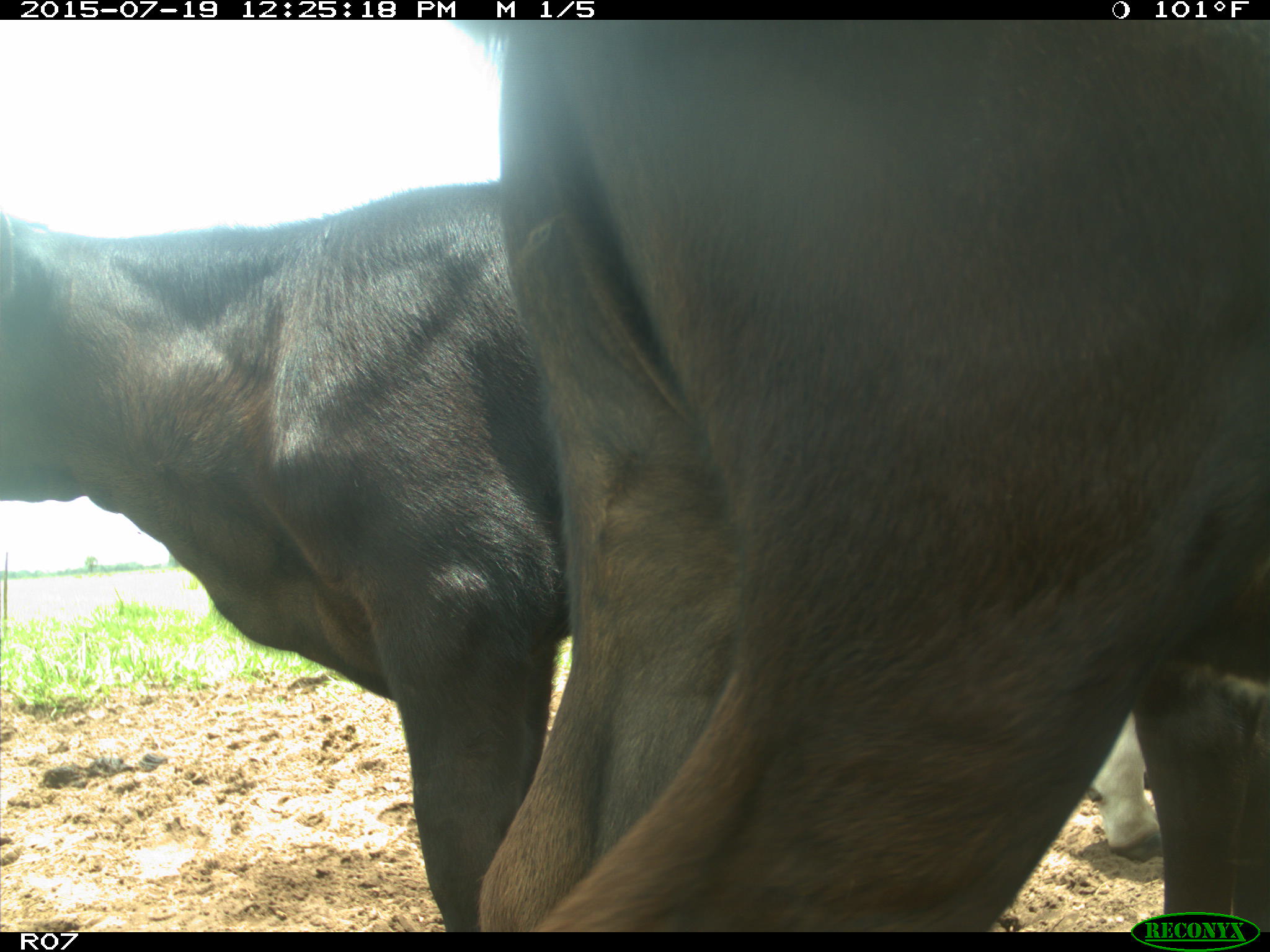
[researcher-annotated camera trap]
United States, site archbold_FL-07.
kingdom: Animalia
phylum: Chordata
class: Mammalia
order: Artiodactyla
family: Bovidae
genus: Bos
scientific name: Bos taurus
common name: domestic cow